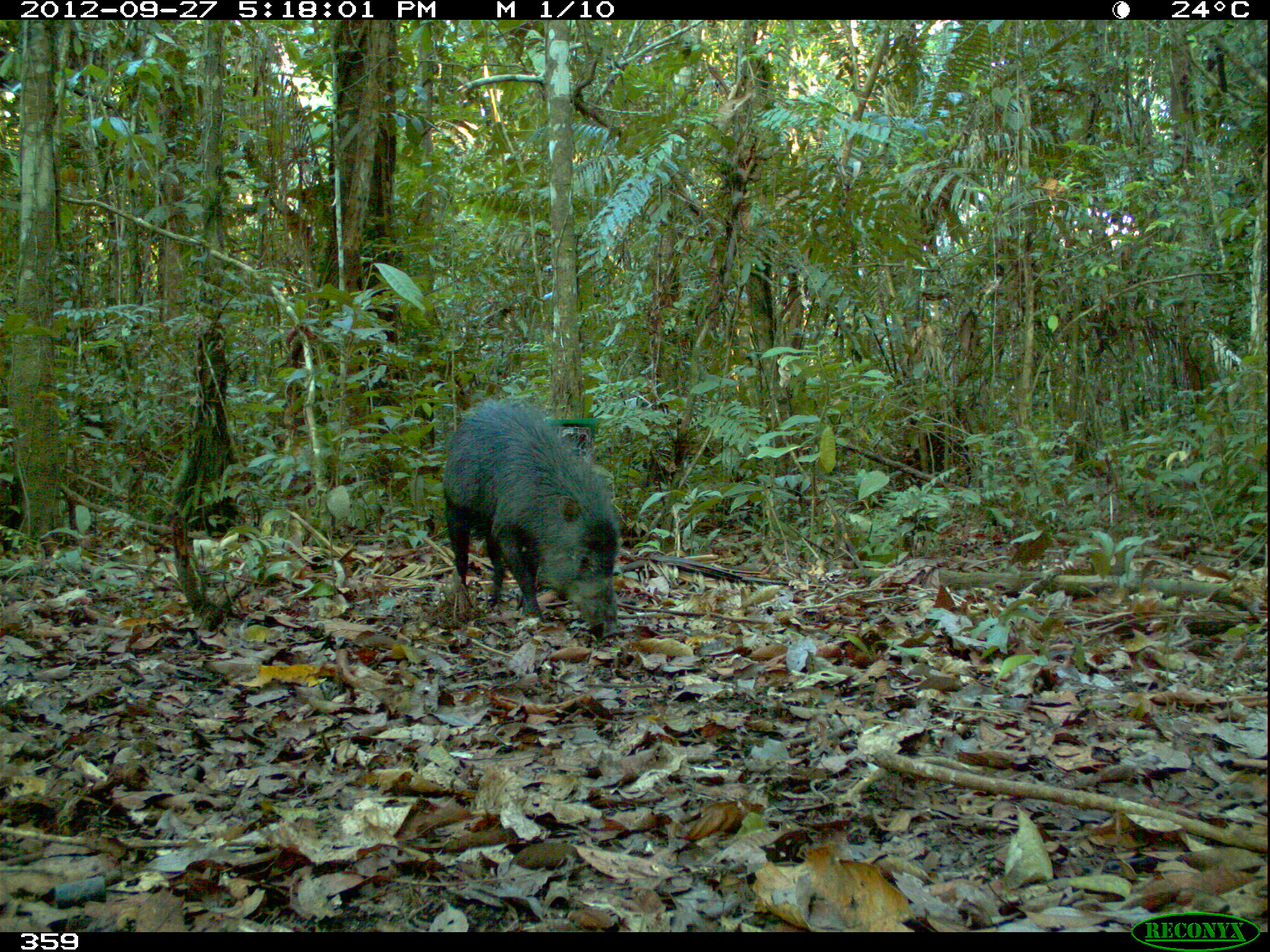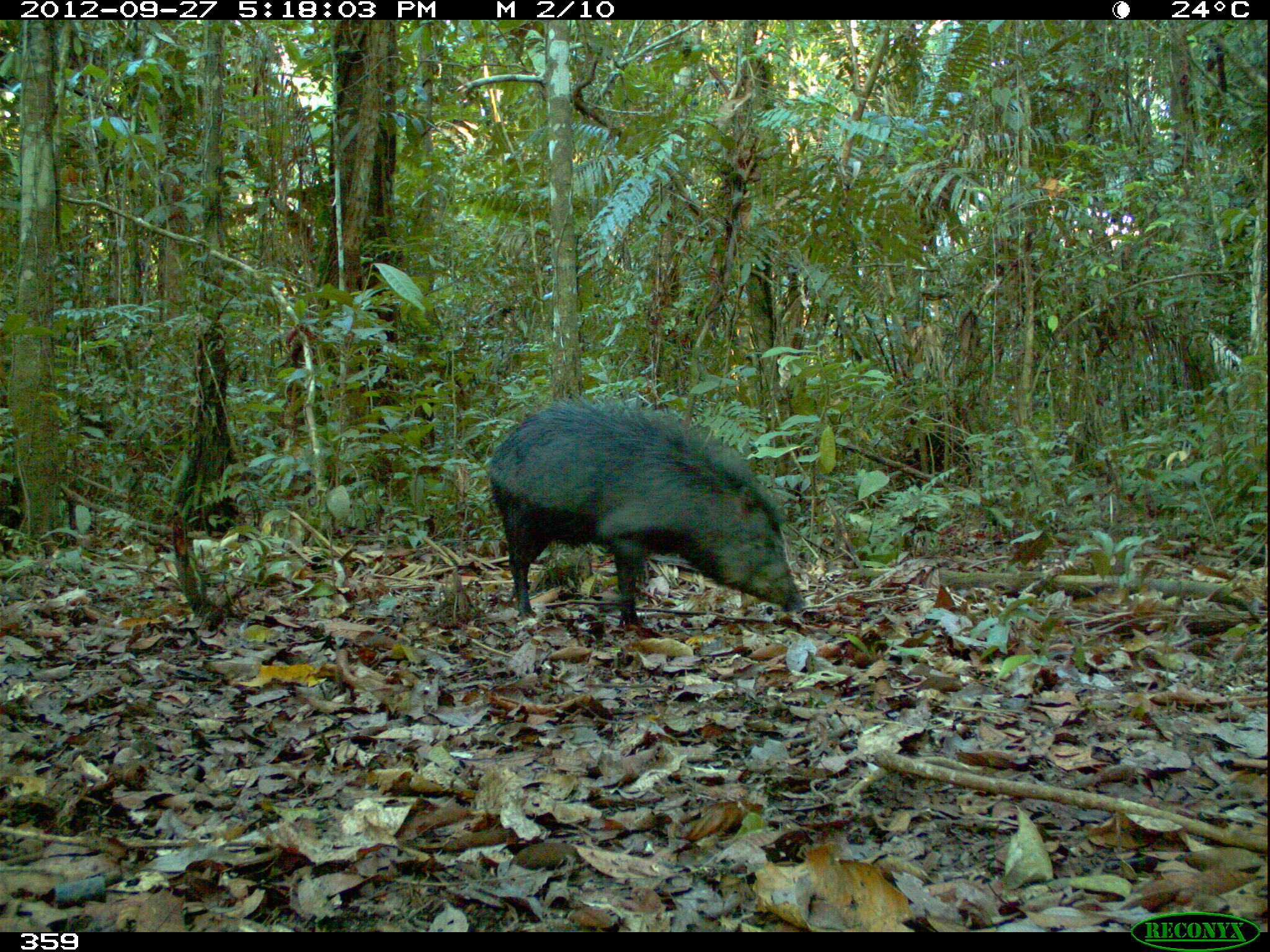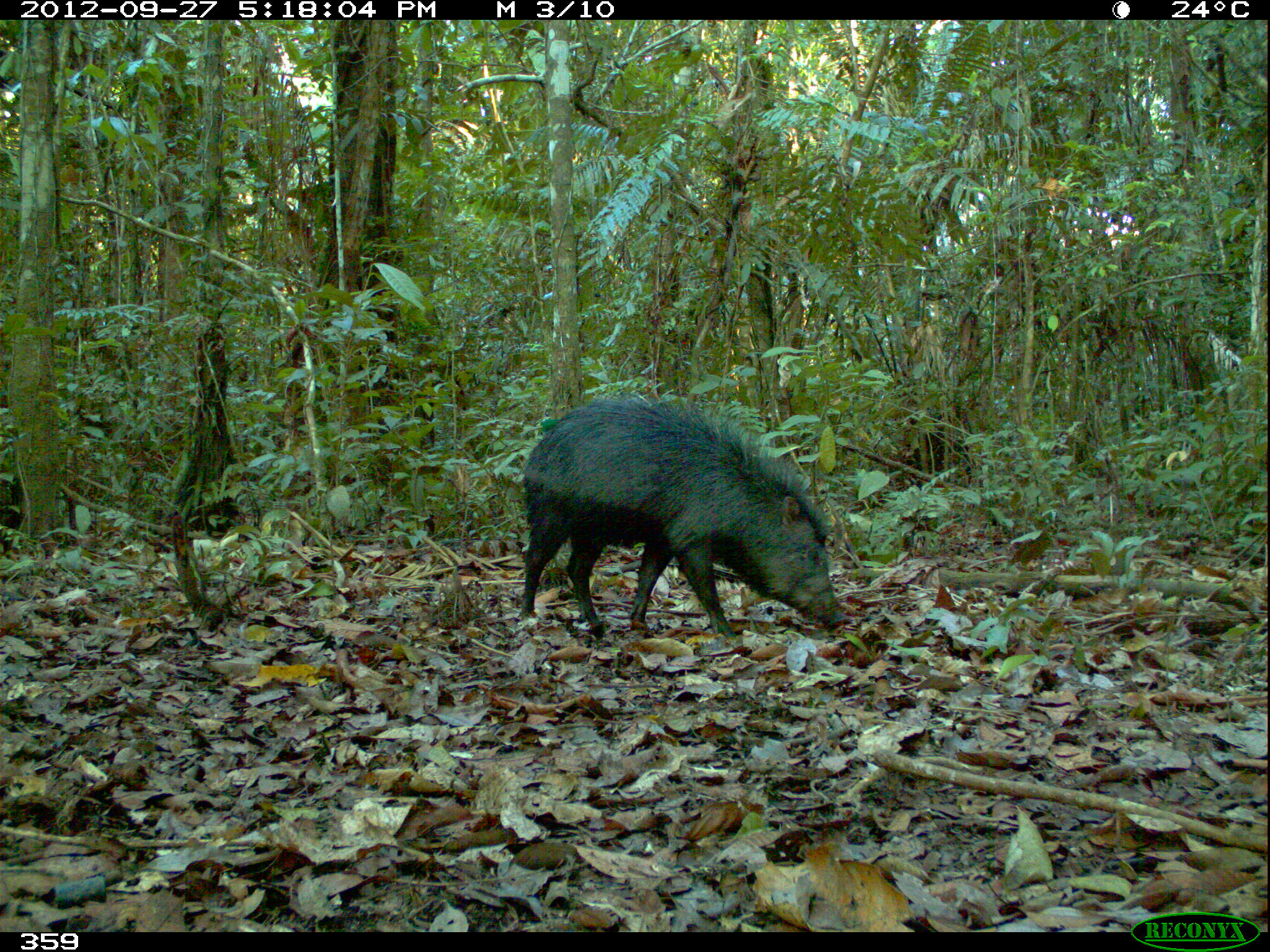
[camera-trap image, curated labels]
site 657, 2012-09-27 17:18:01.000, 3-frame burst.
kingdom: Animalia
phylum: Chordata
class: Mammalia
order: Artiodactyla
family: Tayassuidae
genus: Tayassu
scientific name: Tayassu pecari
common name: white-lipped peccary